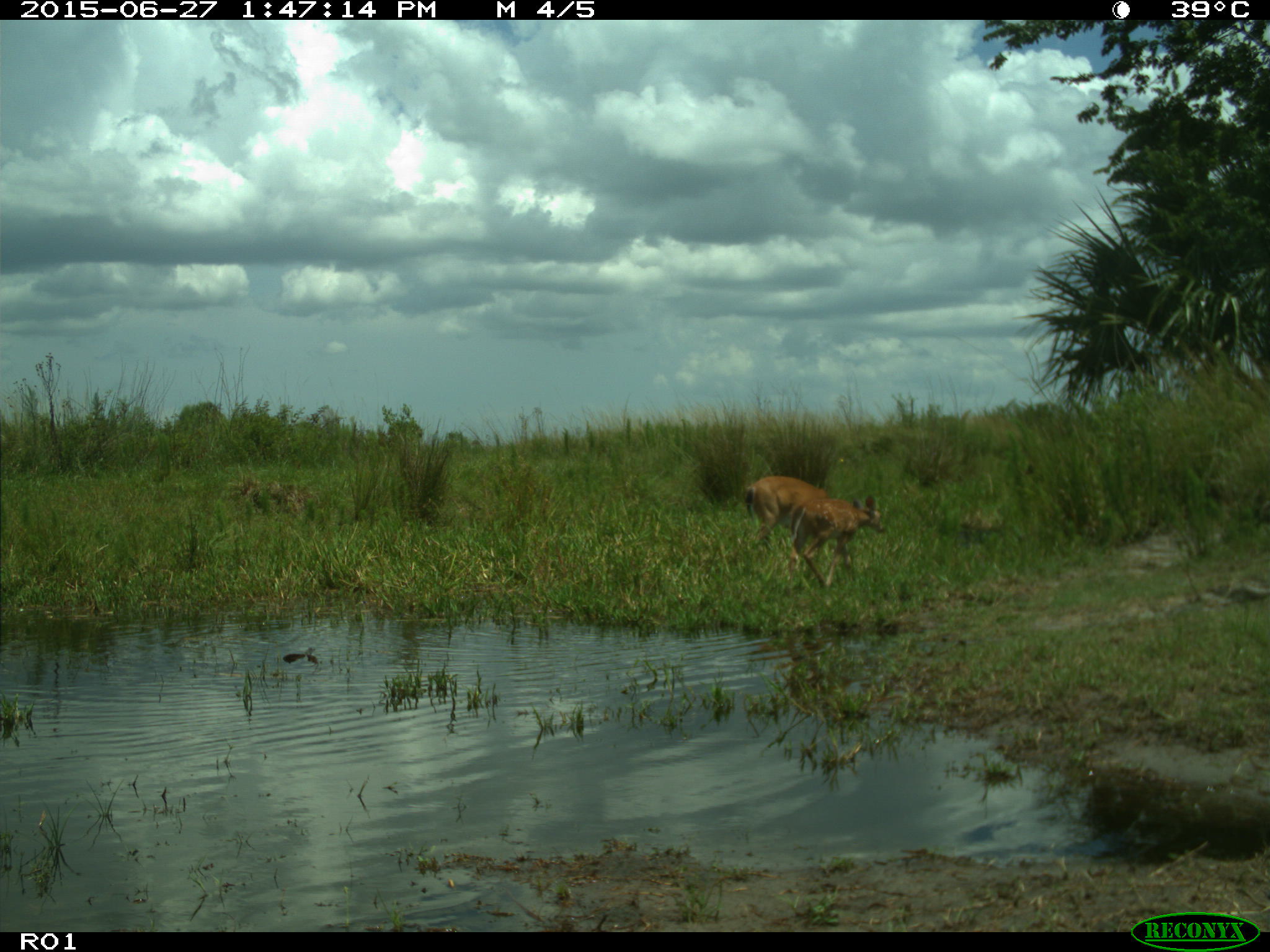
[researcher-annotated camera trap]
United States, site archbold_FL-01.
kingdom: Animalia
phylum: Chordata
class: Mammalia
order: Artiodactyla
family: Cervidae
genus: Odocoileus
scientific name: Odocoileus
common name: deer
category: unidentified deer